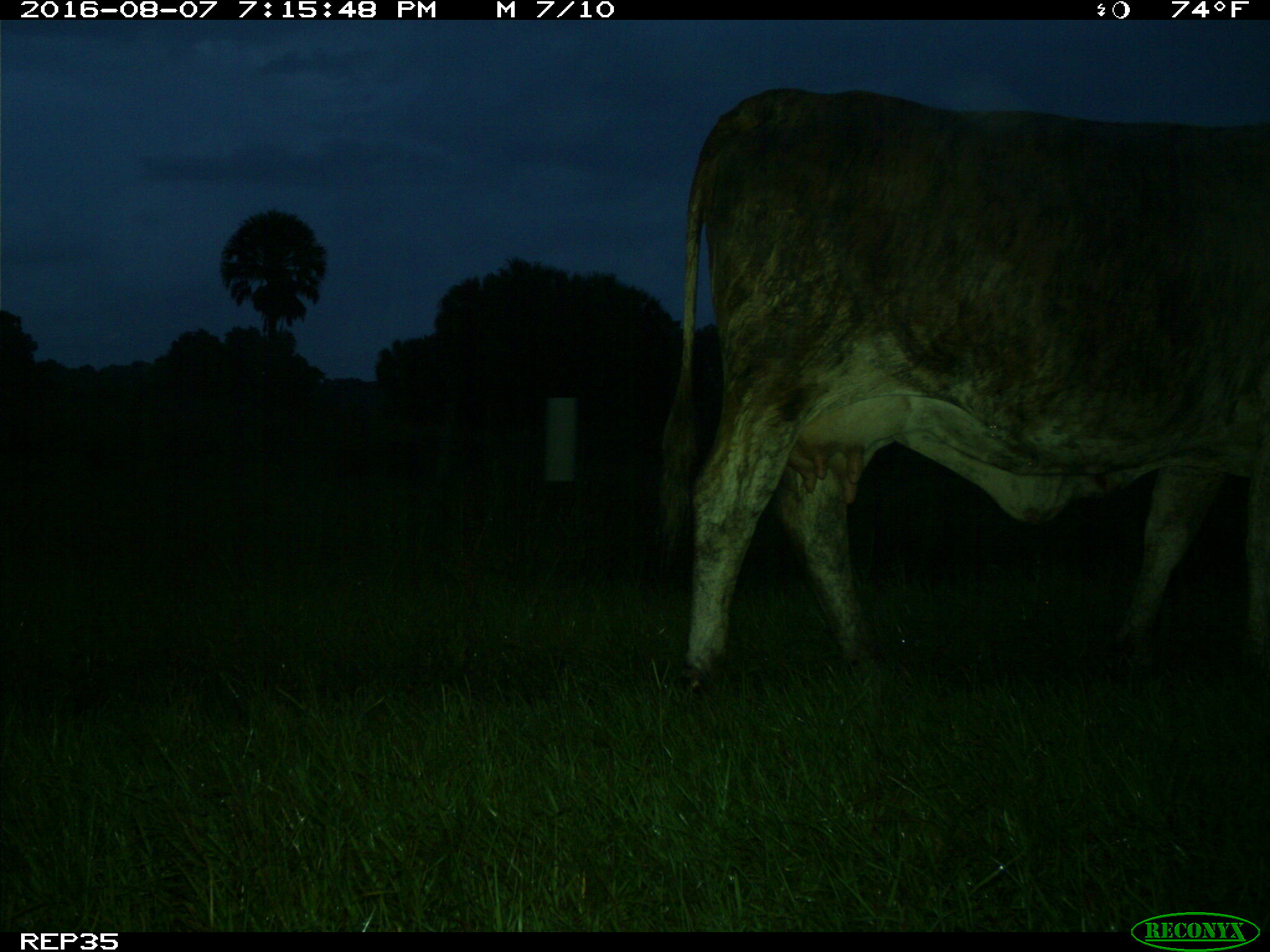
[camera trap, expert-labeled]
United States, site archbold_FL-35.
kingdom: Animalia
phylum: Chordata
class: Mammalia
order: Artiodactyla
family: Bovidae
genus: Bos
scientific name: Bos taurus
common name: domestic cow